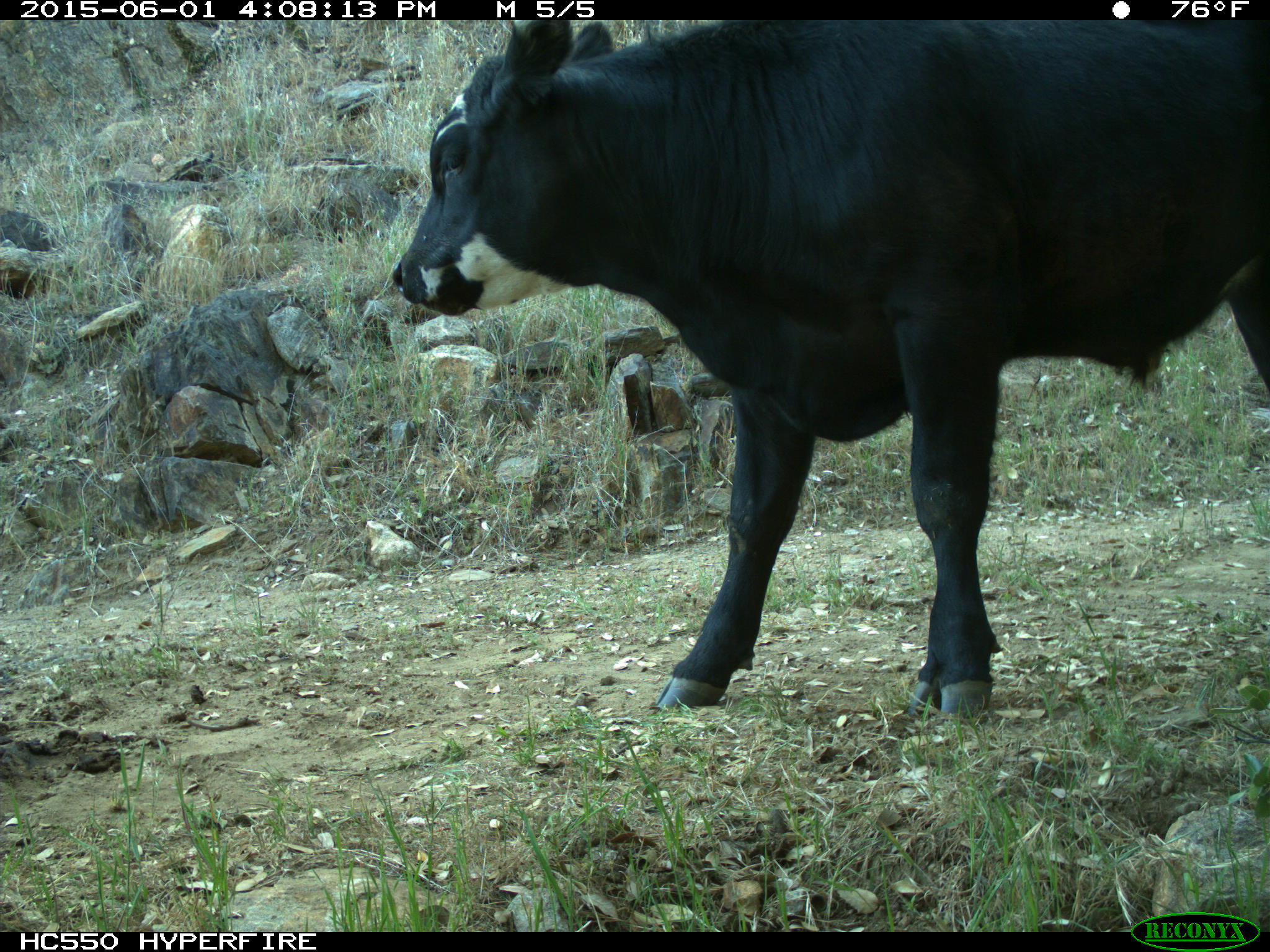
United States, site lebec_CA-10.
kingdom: Animalia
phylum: Chordata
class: Mammalia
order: Artiodactyla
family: Bovidae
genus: Bos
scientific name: Bos taurus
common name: domestic cow